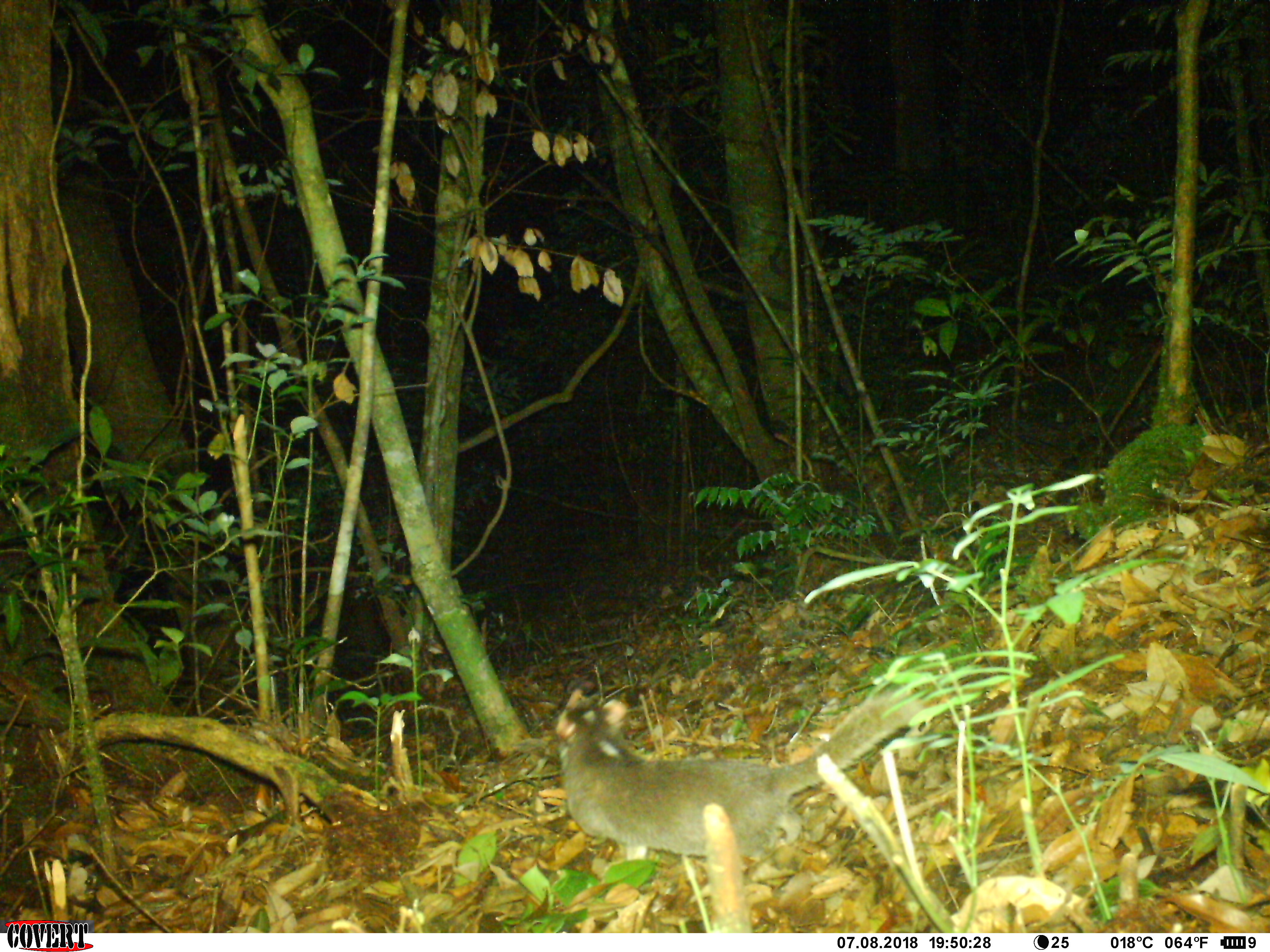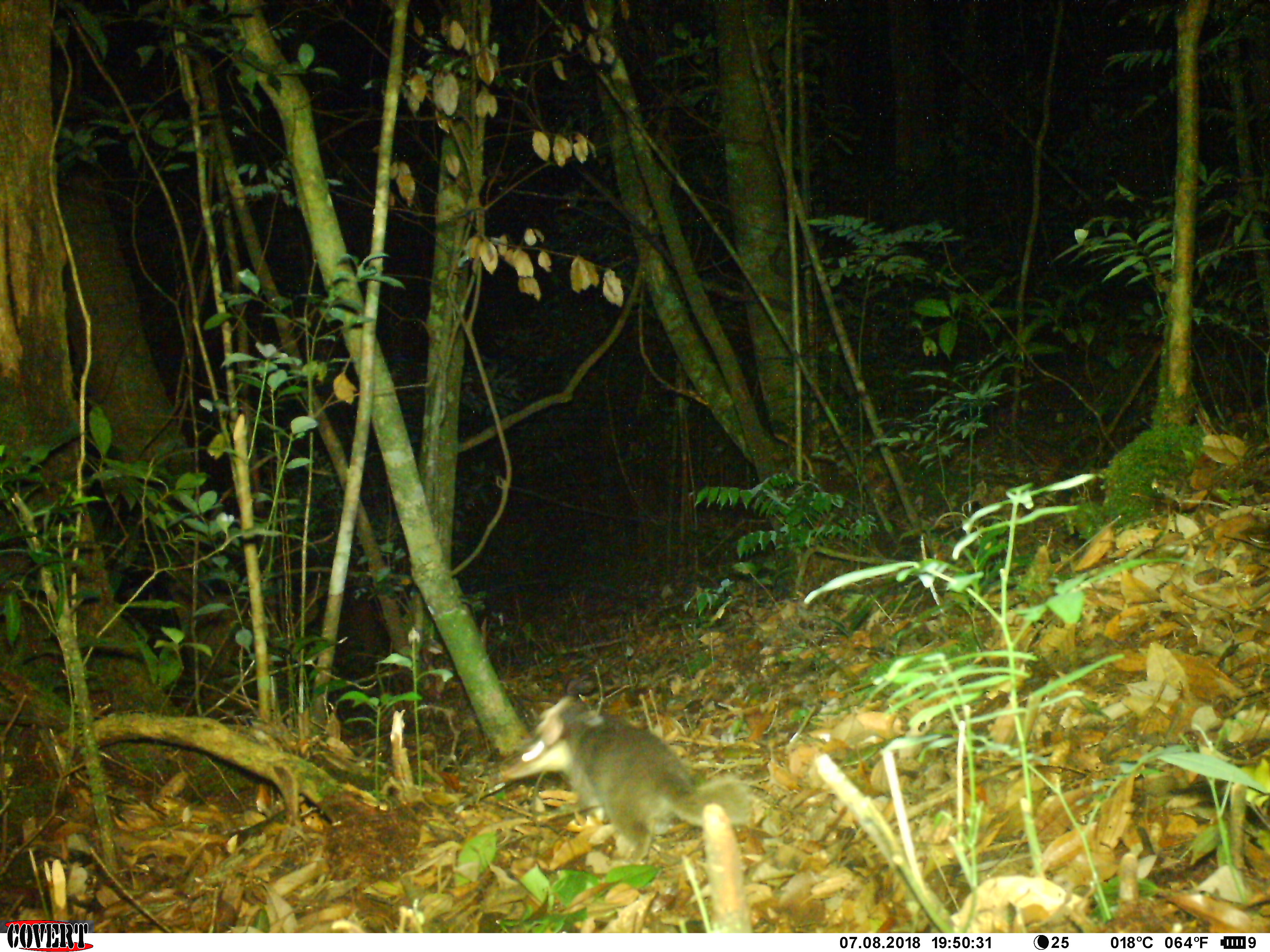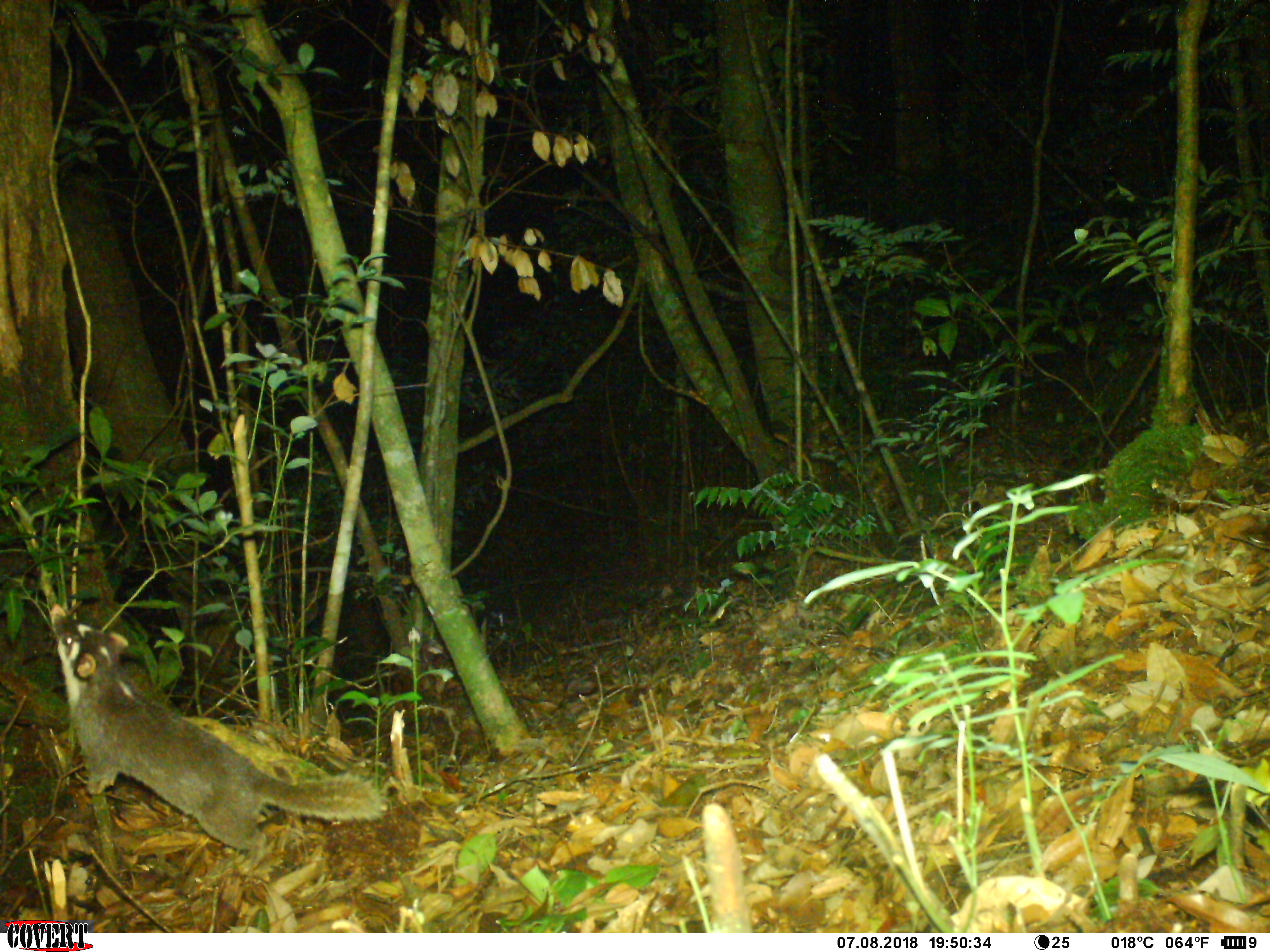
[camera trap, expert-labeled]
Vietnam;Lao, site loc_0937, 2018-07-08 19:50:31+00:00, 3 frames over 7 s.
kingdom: Animalia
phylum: Chordata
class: Mammalia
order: Carnivora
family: Mustelidae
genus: Melogale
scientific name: Melogale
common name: ferret badger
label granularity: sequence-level